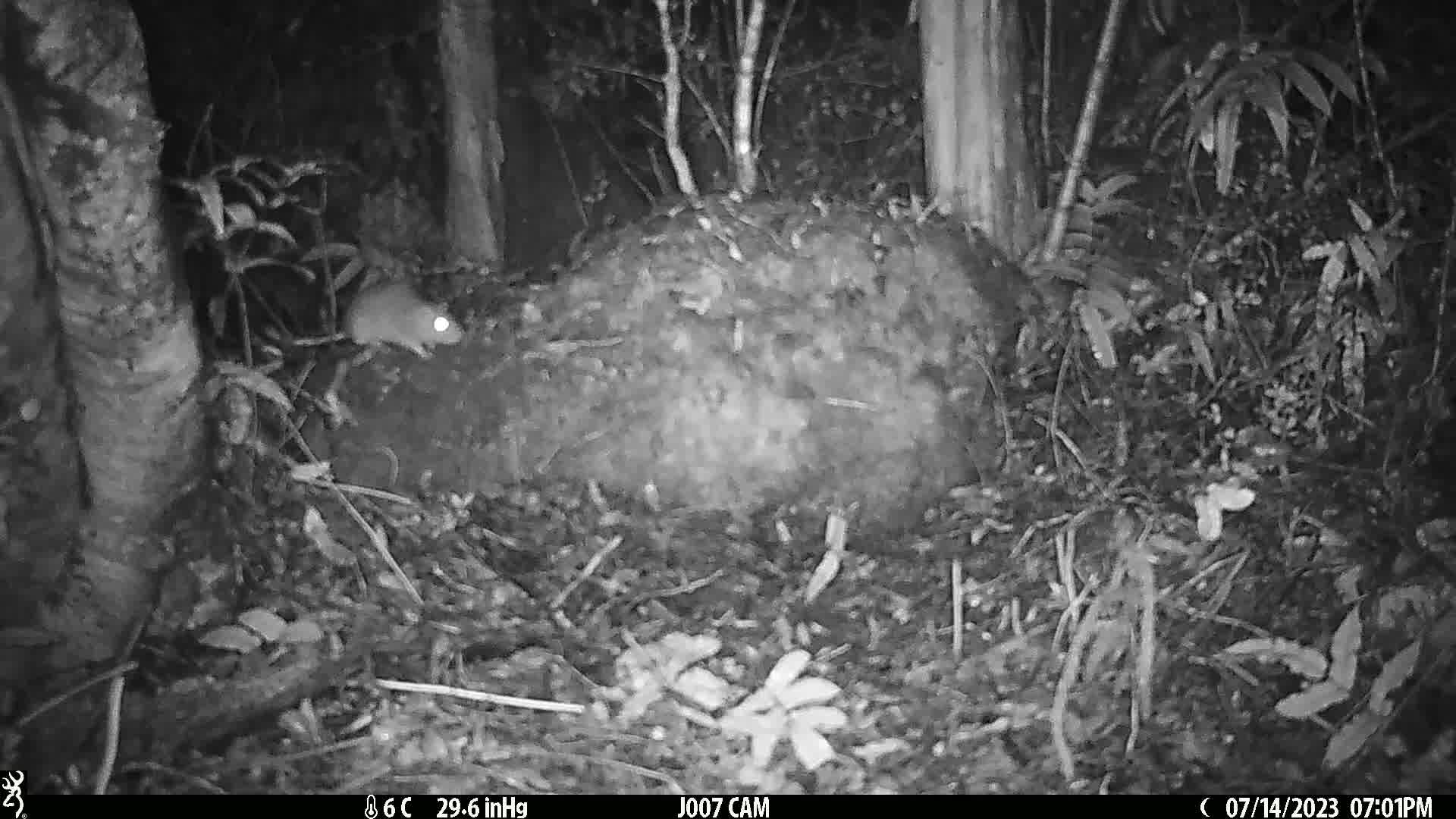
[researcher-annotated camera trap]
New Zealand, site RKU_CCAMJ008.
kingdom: Animalia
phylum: Chordata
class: Mammalia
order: Rodentia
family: Muridae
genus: Rattus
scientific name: Rattus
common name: rat